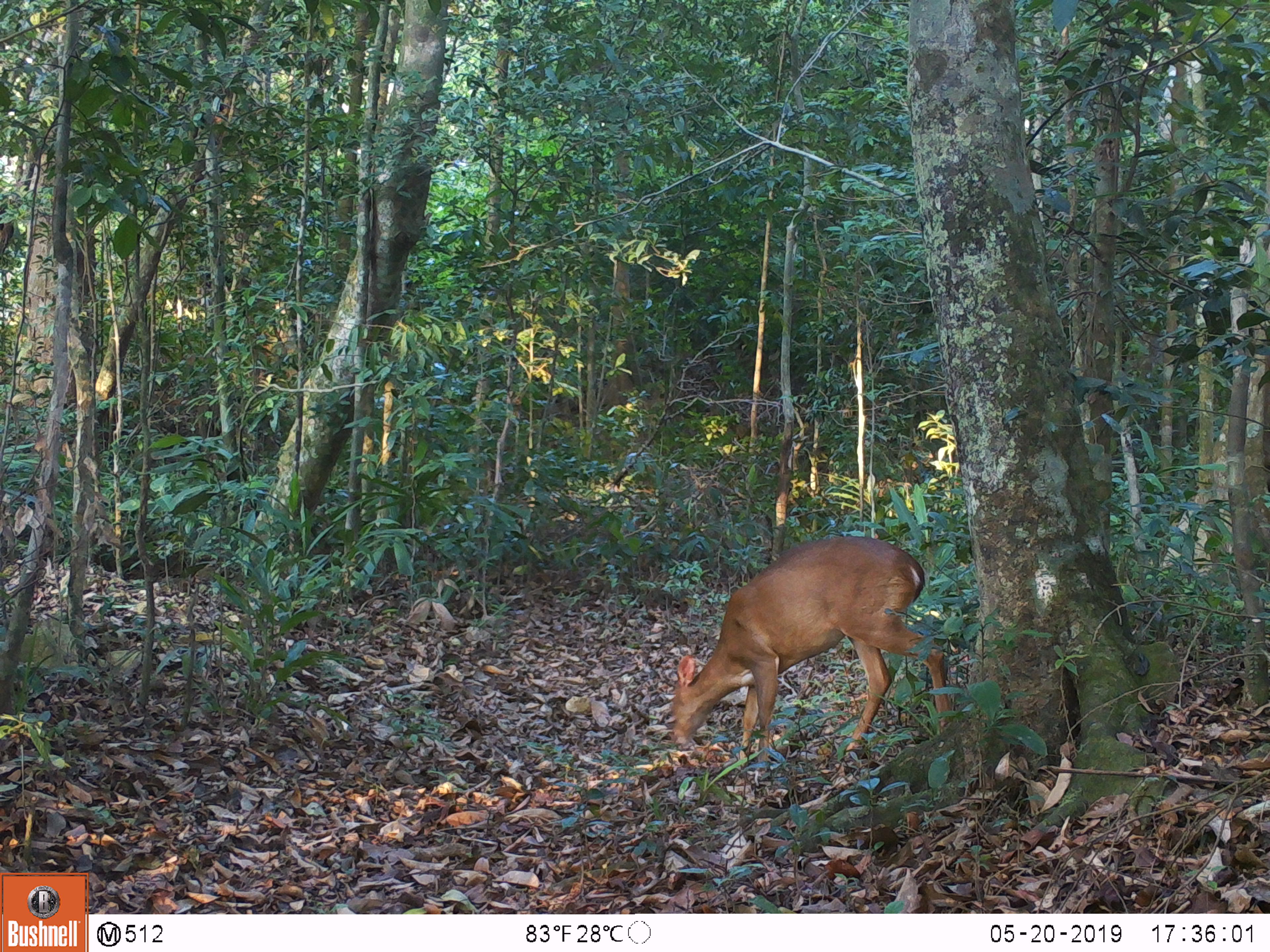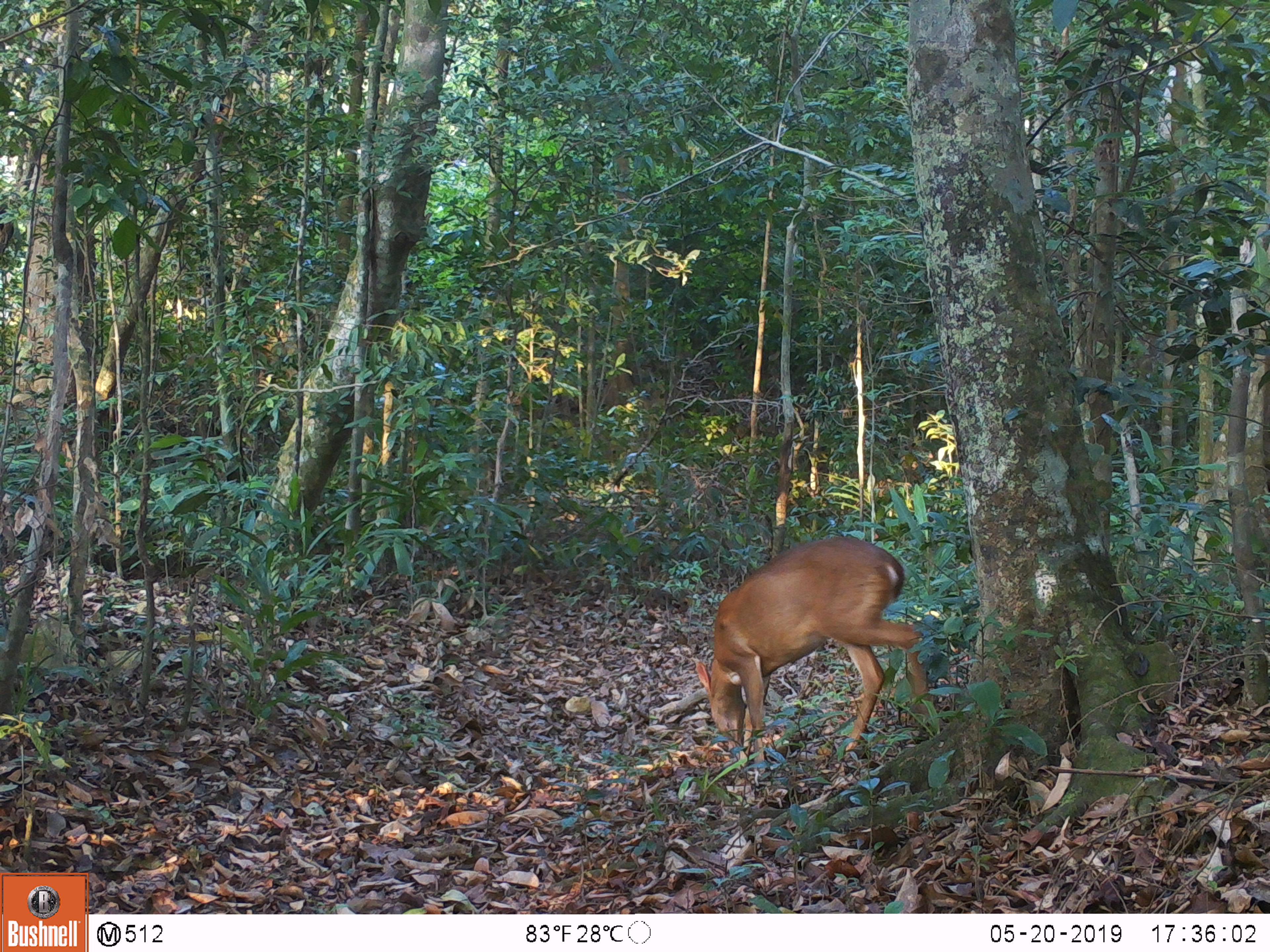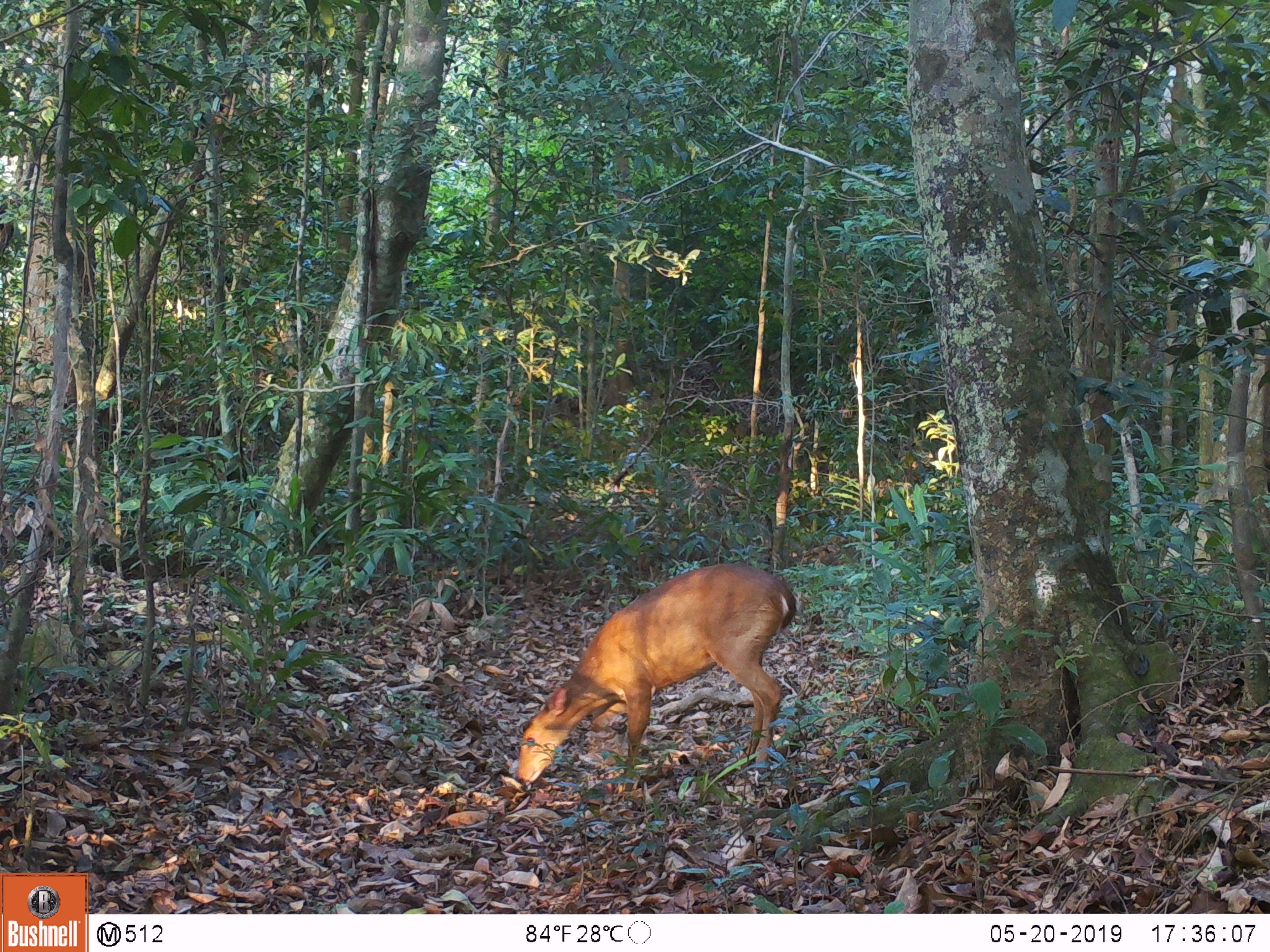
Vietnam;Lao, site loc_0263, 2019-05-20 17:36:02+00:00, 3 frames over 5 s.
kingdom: Animalia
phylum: Chordata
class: Mammalia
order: Artiodactyla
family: Cervidae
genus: Muntiacus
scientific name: Muntiacus vuquangensis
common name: large-antlered muntjac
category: large antlered muntjac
Large antlered muntjac (large-antlered muntjac) (Muntiacus vuquangensis). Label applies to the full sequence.